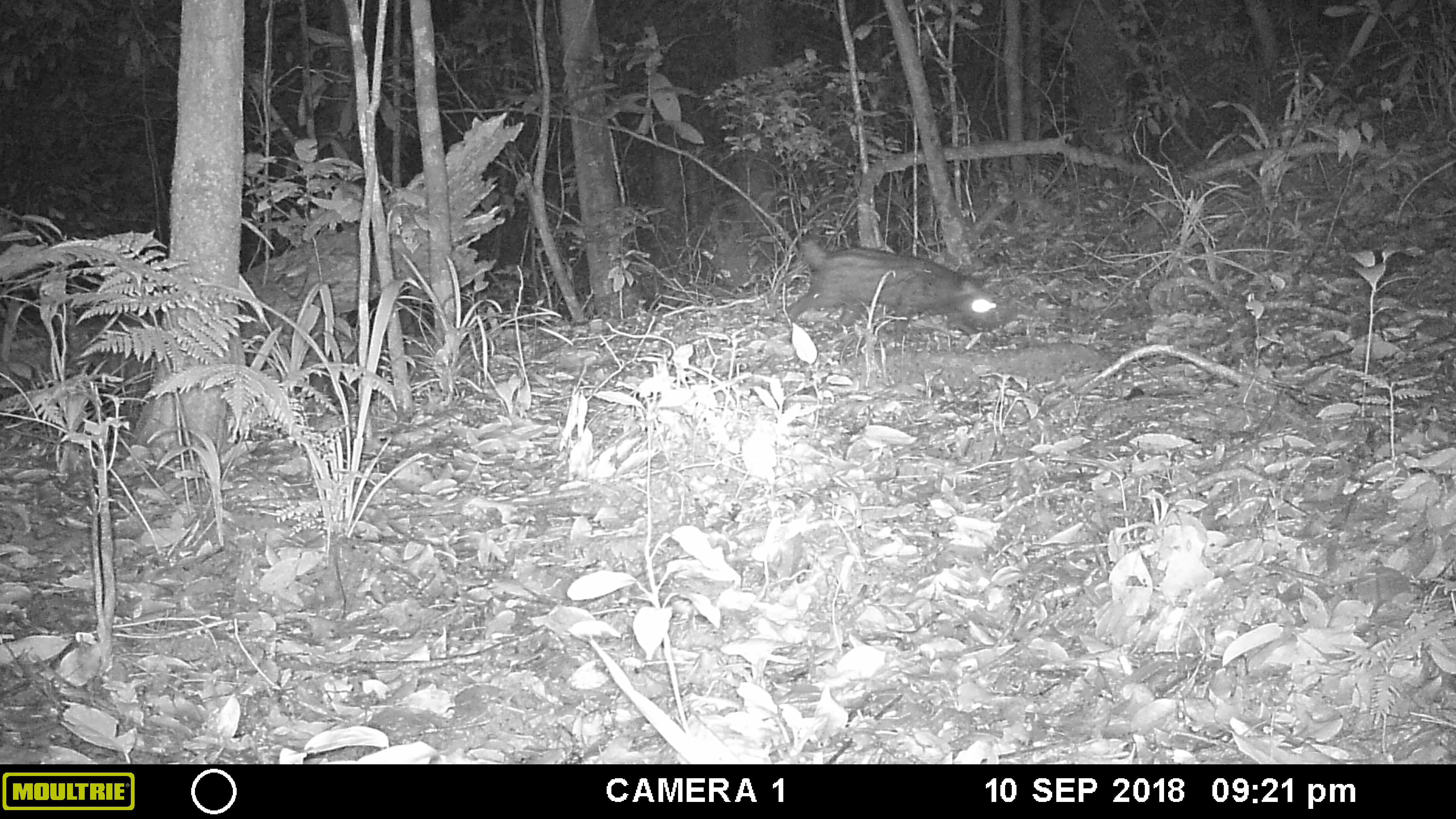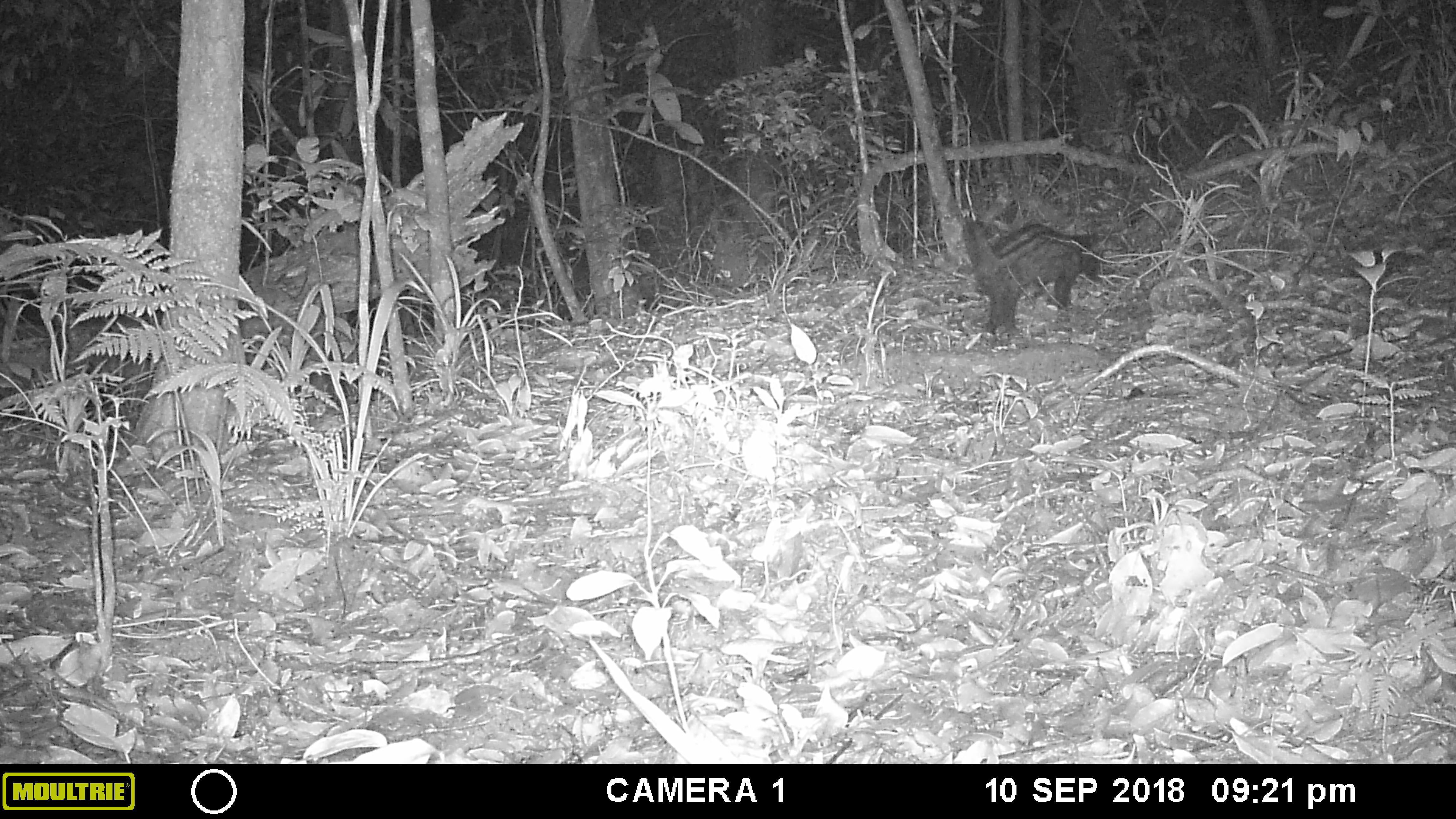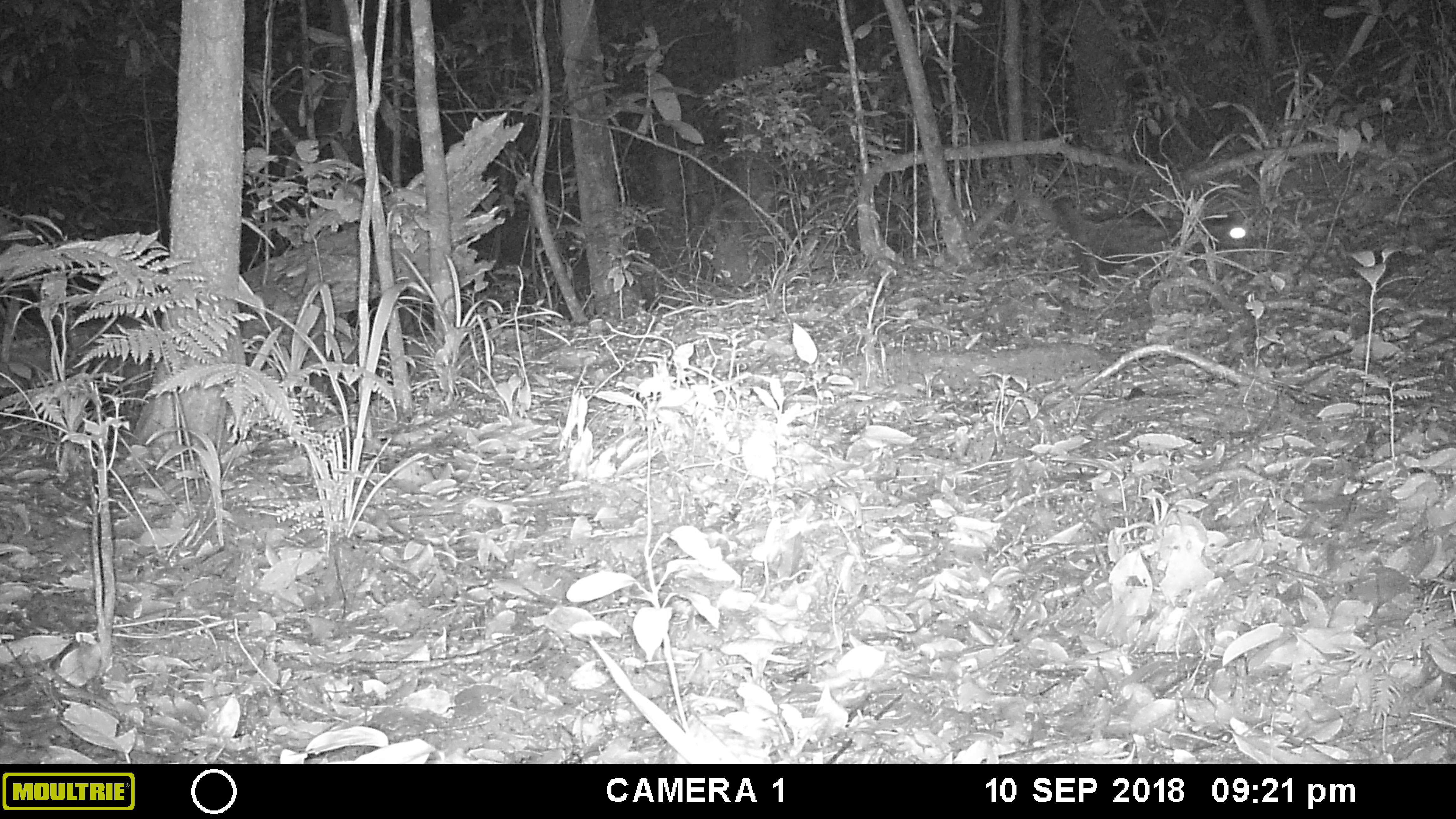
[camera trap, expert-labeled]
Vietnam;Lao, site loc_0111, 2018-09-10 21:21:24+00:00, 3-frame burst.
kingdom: Animalia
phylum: Chordata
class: Mammalia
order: Carnivora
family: Viverridae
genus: Paradoxurus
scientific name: Paradoxurus hermaphroditus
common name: common palm civet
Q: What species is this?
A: Common palm civet (Paradoxurus hermaphroditus).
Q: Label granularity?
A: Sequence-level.